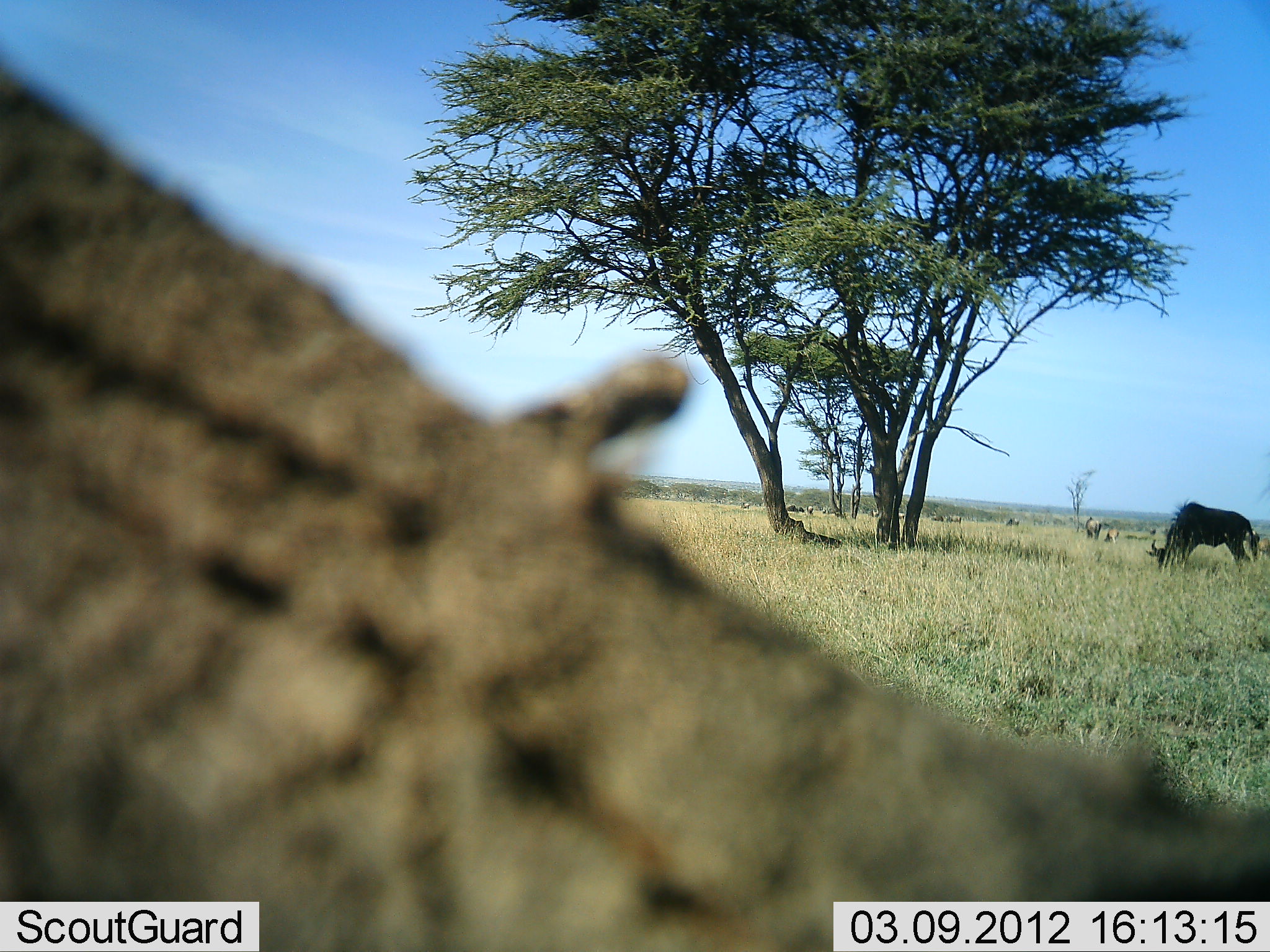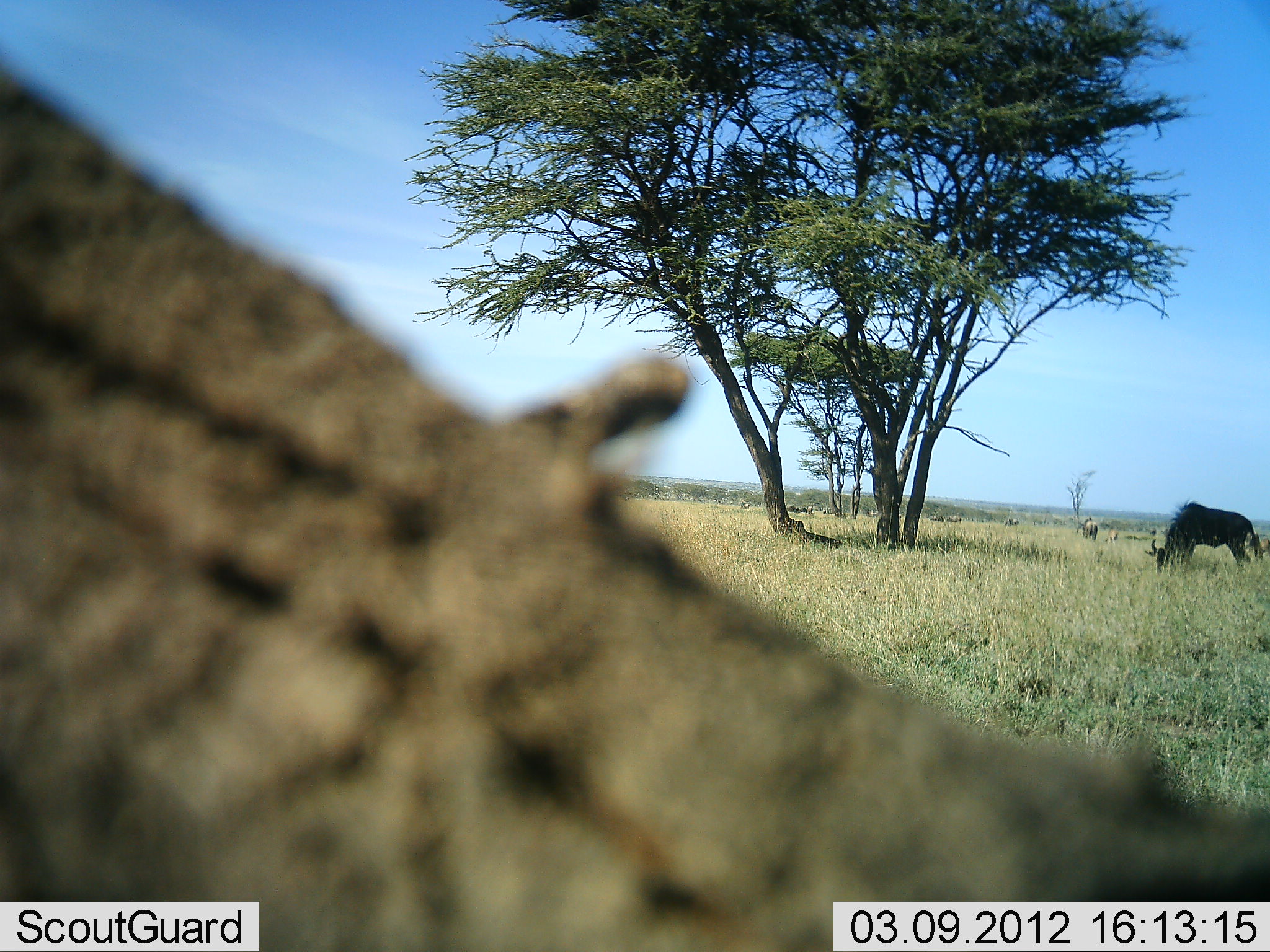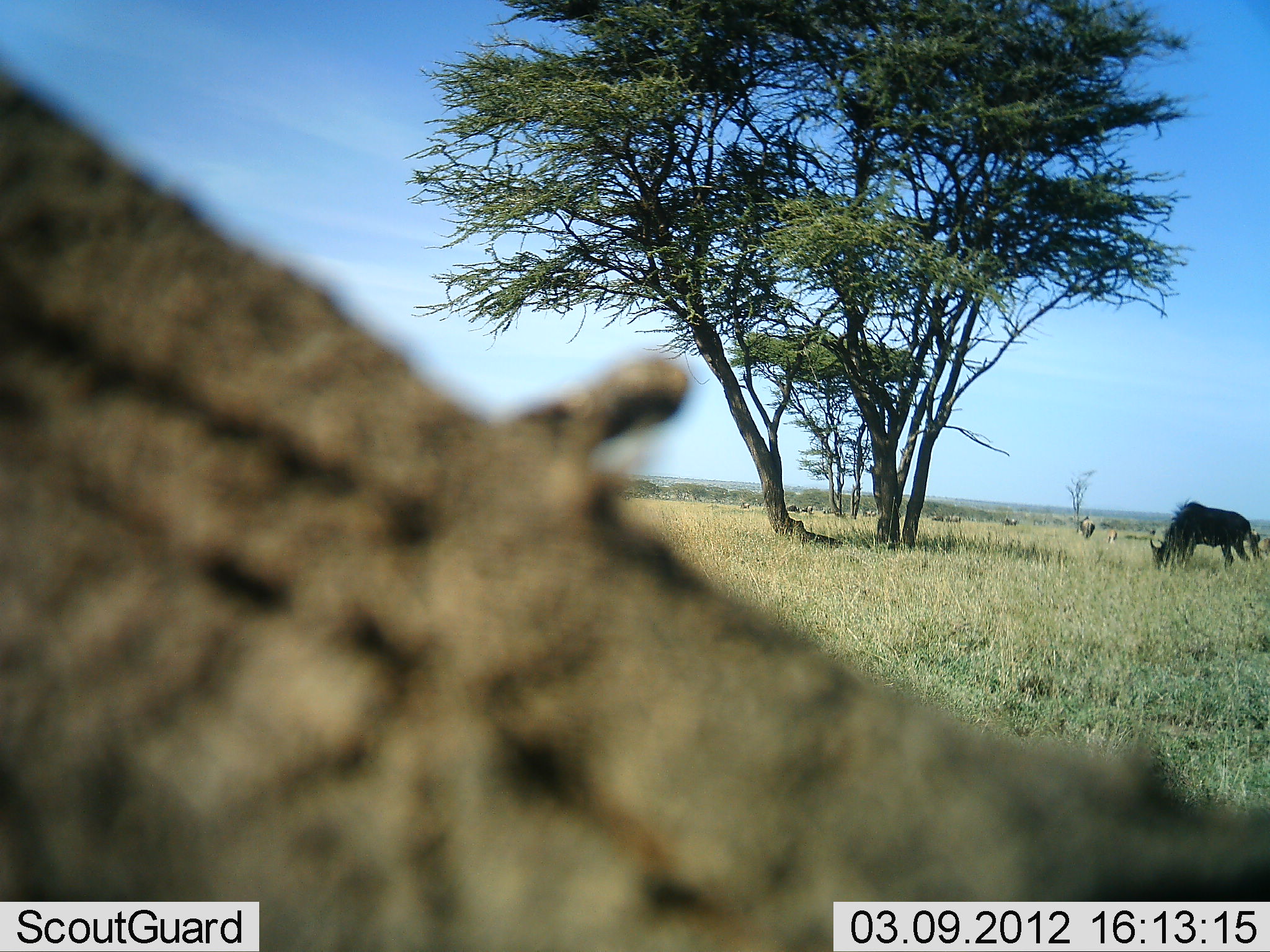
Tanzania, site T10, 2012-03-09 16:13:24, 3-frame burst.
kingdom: Animalia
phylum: Chordata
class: Mammalia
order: Artiodactyla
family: Bovidae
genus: Connochaetes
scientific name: Connochaetes taurinus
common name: blue wildebeest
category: wildebeest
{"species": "wildebeest (blue wildebeest) (Connochaetes taurinus)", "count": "4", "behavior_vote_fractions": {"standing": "62%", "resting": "8%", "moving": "15%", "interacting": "0%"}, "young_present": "0%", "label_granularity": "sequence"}